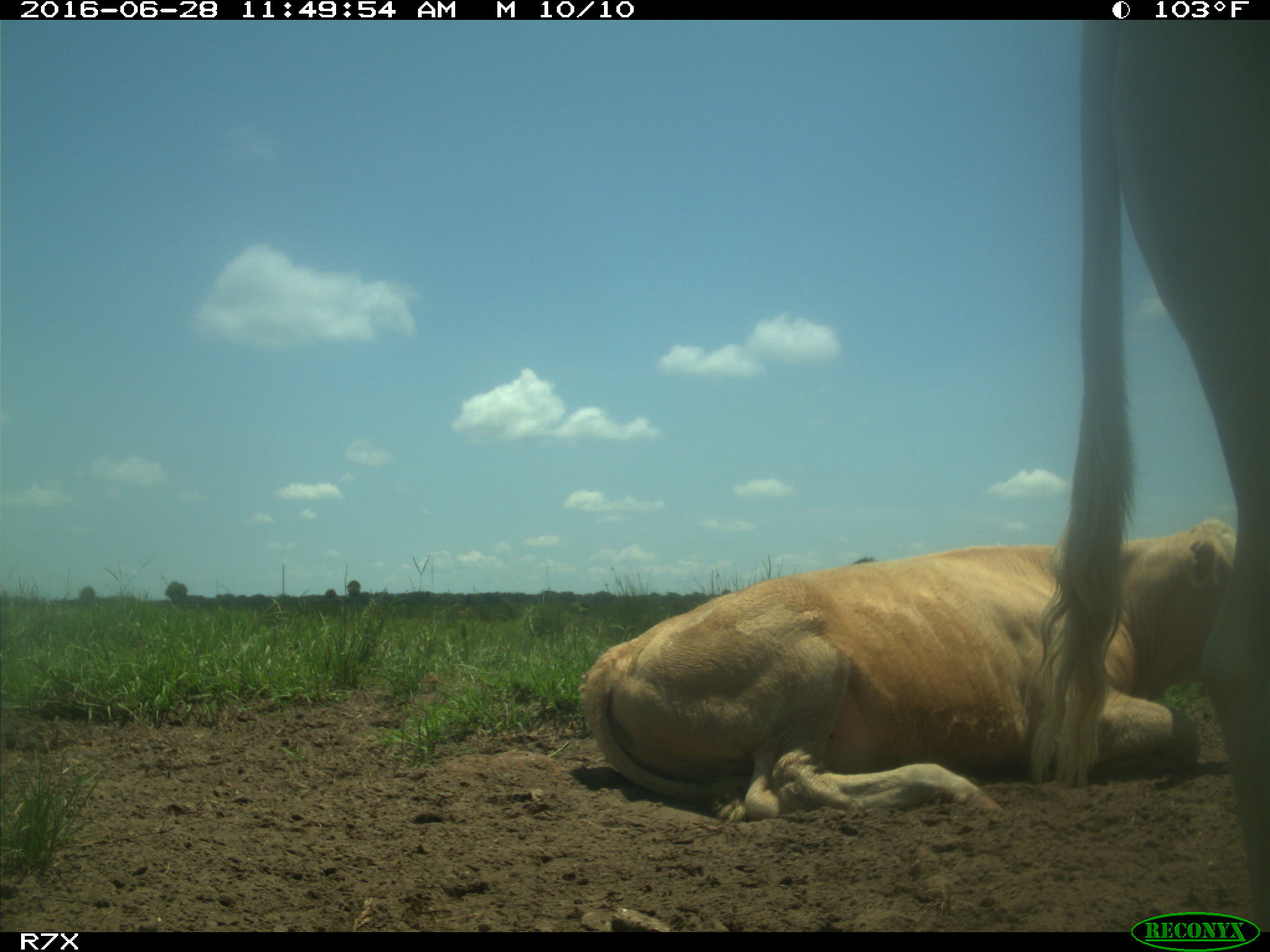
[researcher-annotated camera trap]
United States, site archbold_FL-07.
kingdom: Animalia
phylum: Chordata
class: Mammalia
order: Artiodactyla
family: Bovidae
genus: Bos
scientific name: Bos taurus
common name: domestic cow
Bos taurus (domestic cow).